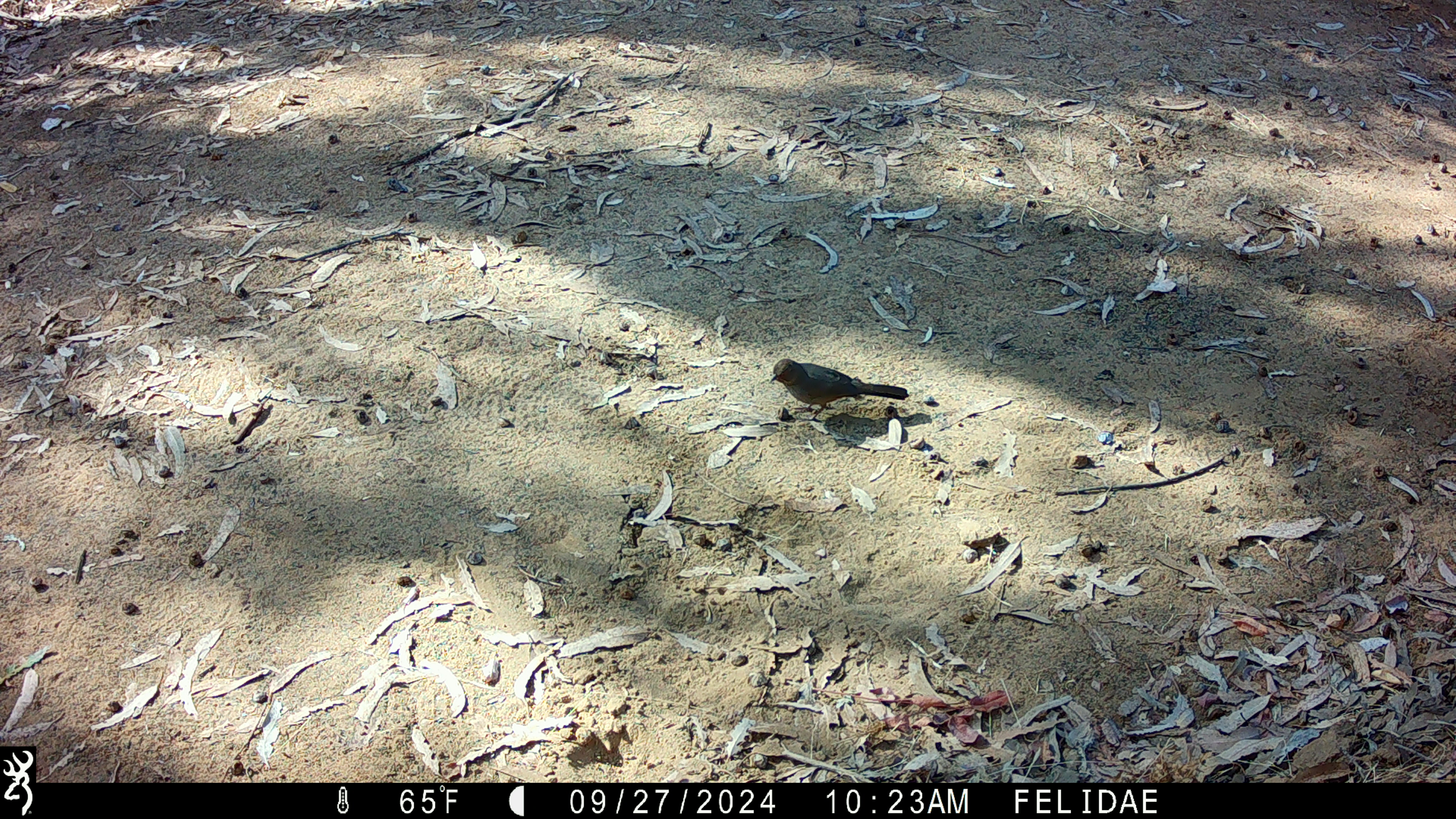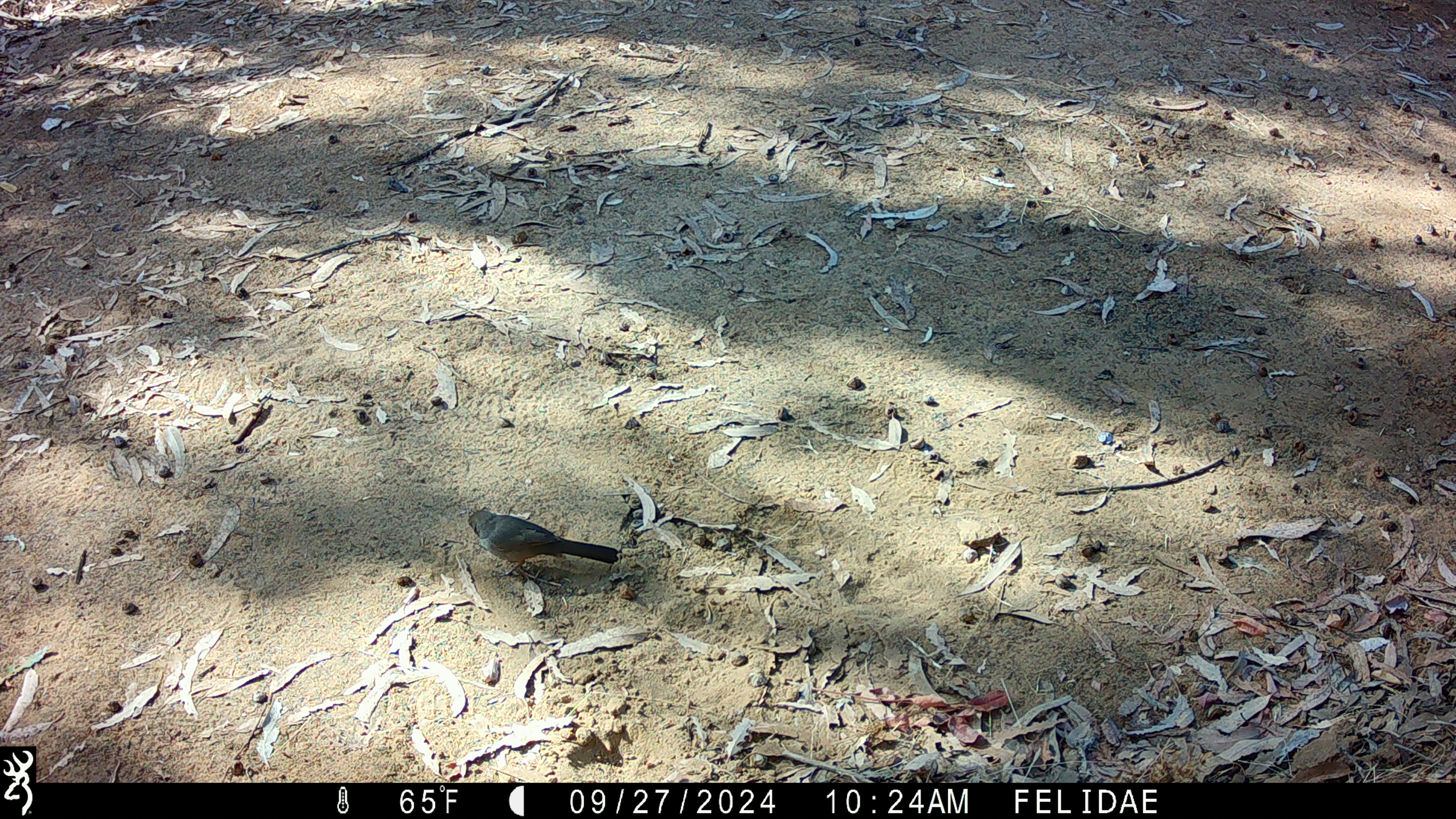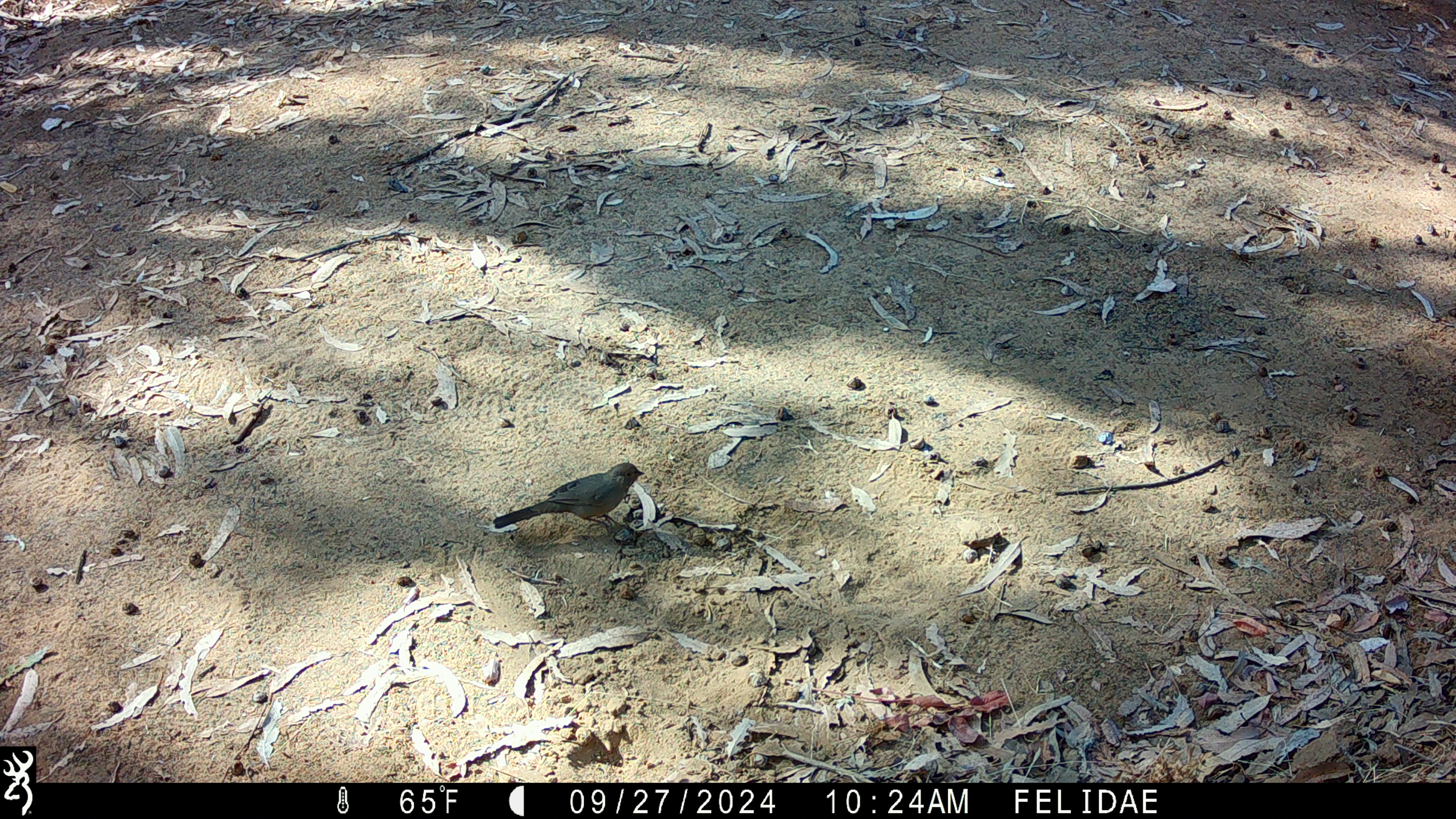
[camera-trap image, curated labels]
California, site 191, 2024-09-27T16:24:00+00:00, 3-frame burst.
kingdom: Animalia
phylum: Chordata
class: Aves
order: Passeriformes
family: Passerellidae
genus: Melozone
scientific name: Melozone crissalis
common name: california towhee